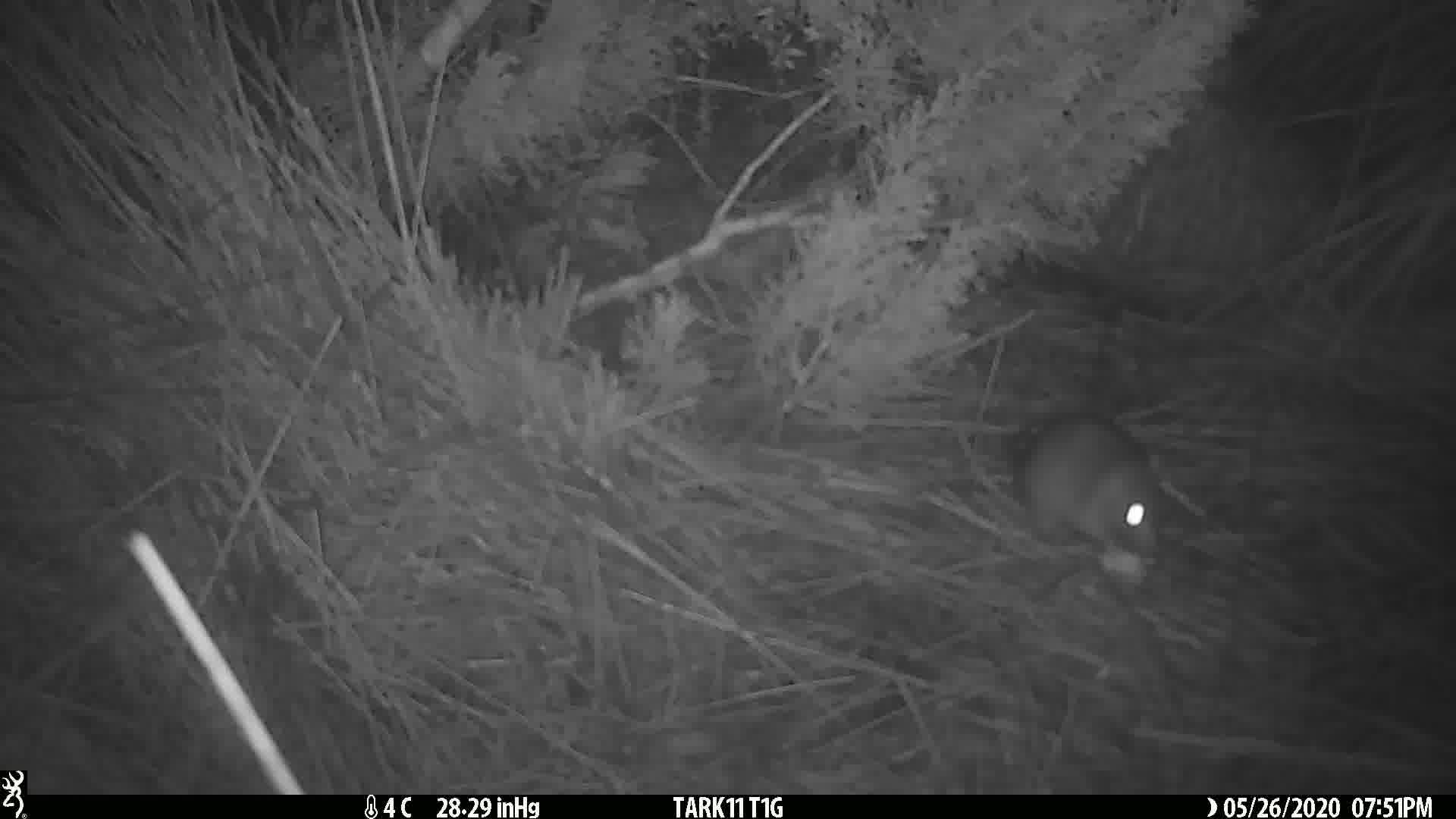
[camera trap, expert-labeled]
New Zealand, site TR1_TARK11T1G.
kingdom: Animalia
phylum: Chordata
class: Mammalia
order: Rodentia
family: Muridae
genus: Rattus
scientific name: Rattus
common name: rat